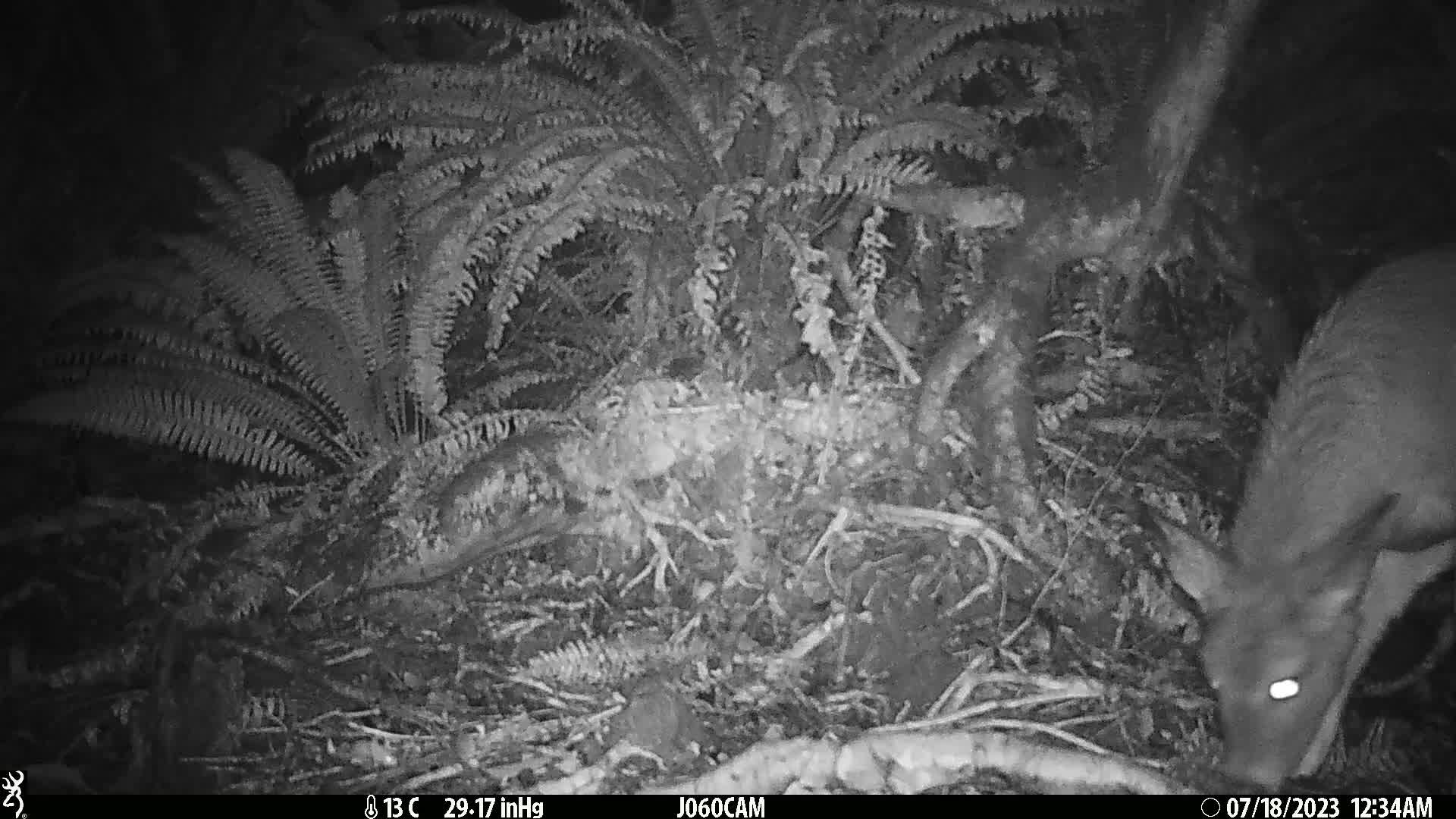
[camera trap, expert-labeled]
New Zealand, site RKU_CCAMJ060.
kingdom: Animalia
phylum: Chordata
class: Mammalia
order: Artiodactyla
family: Cervidae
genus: Odocoileus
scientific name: Odocoileus virginianus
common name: white-tailed deer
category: white tailed deer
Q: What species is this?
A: White tailed deer (white-tailed deer) (Odocoileus virginianus).